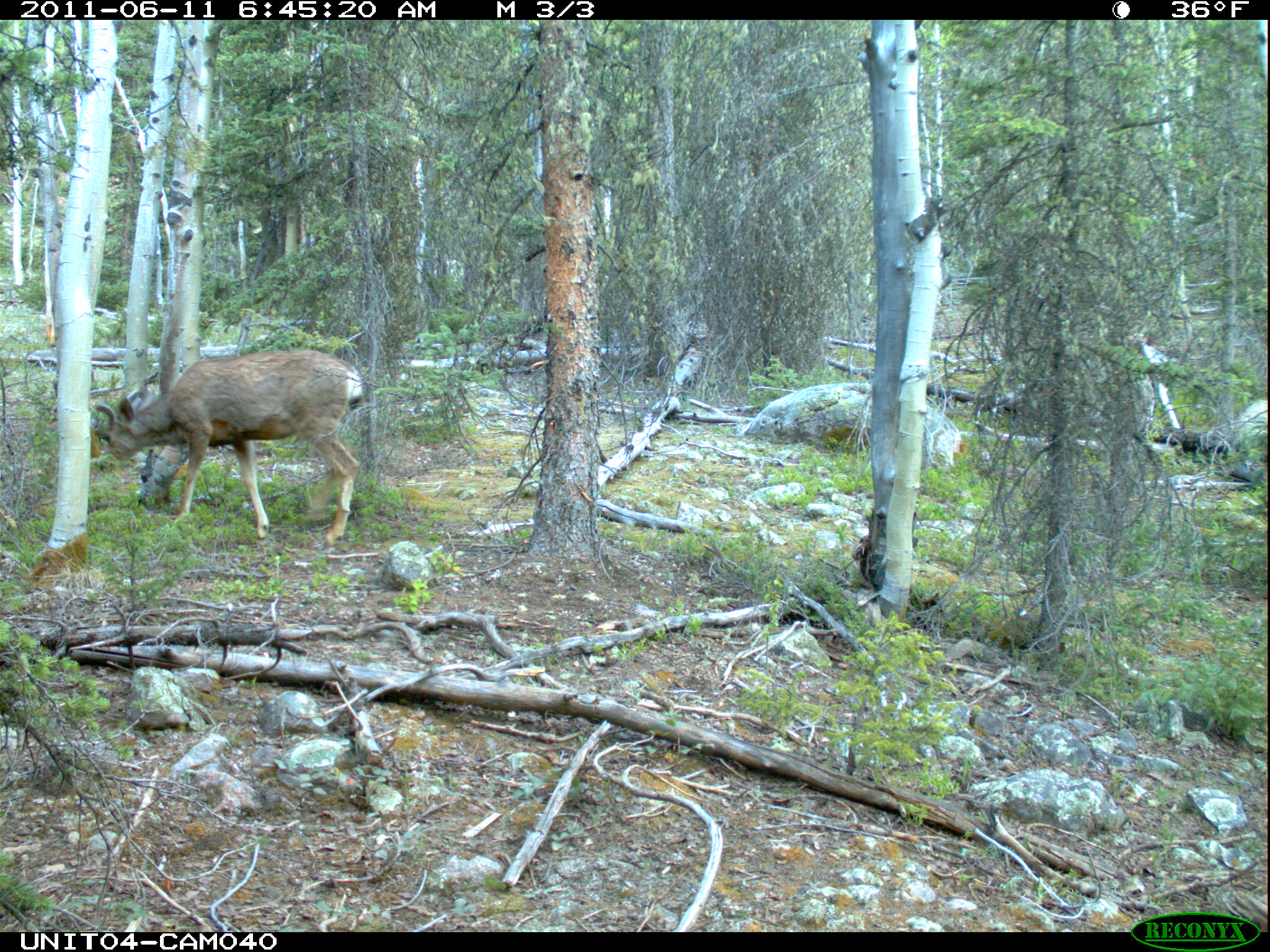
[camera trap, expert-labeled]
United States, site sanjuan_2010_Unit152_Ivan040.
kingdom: Animalia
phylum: Chordata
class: Mammalia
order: Artiodactyla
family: Cervidae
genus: Odocoileus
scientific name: Odocoileus hemionus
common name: mule deer